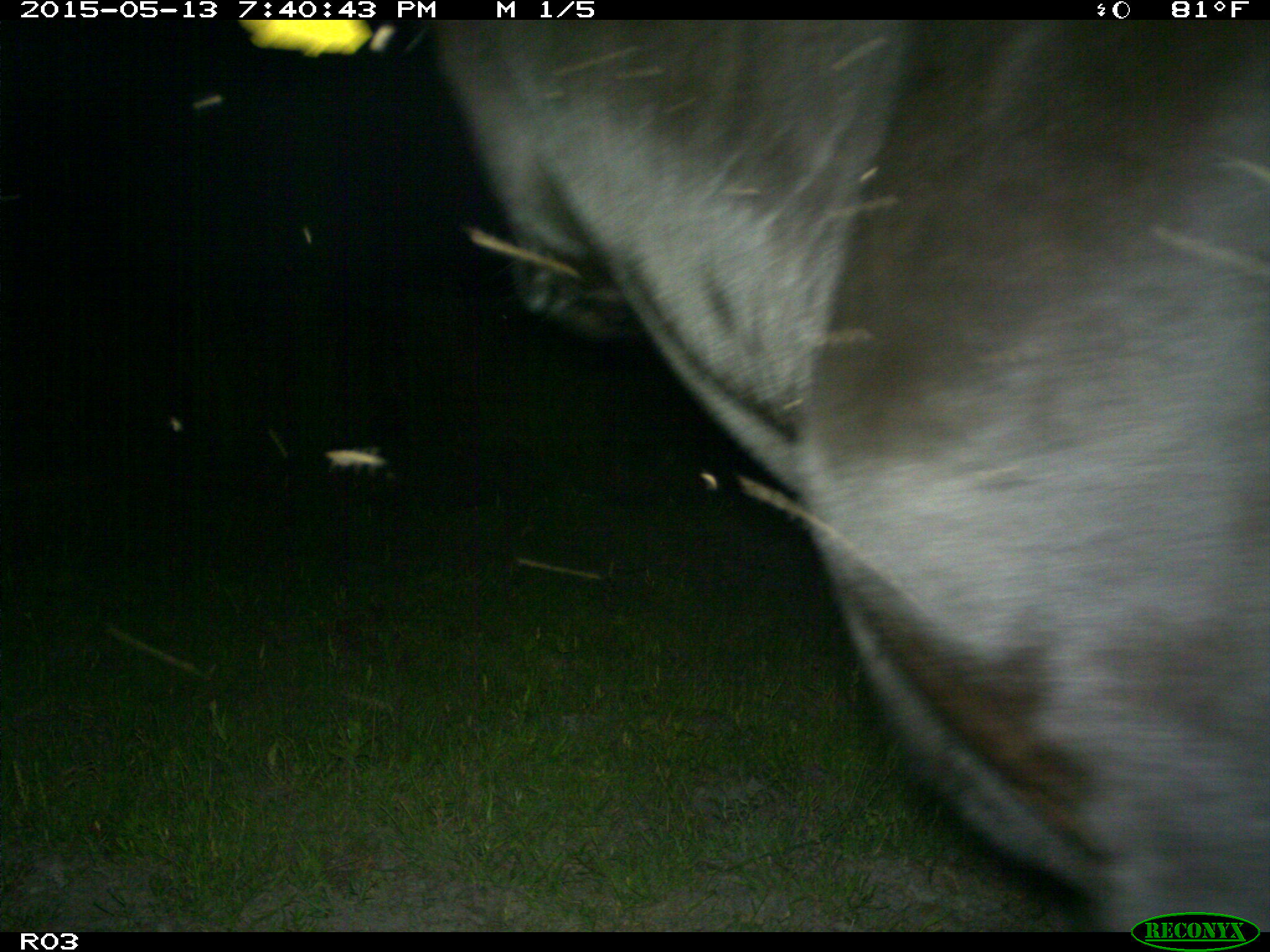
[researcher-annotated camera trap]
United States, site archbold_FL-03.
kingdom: Animalia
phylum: Chordata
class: Mammalia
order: Artiodactyla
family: Bovidae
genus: Bos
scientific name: Bos taurus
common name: domestic cow